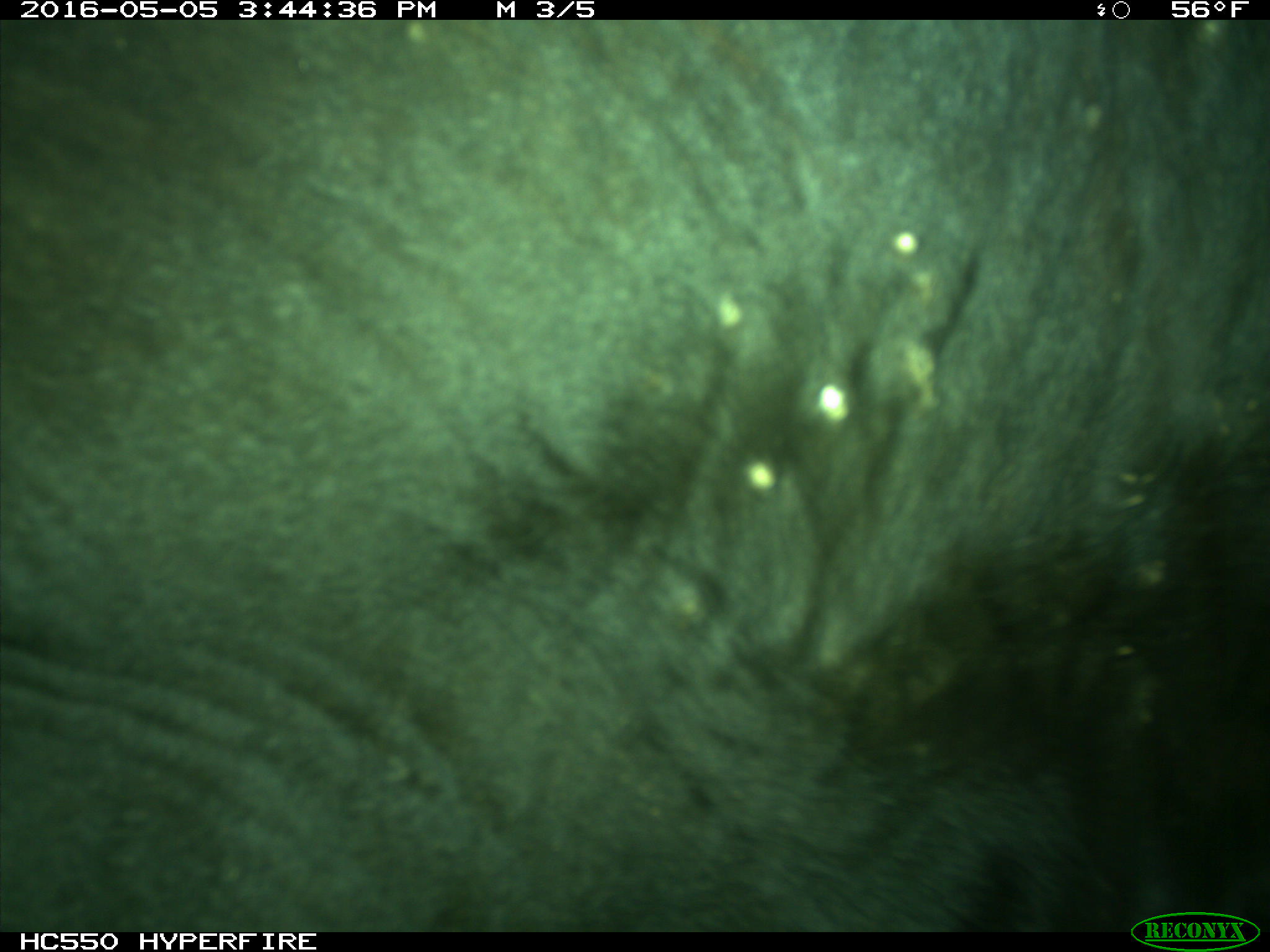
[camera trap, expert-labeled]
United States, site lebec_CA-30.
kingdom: Animalia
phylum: Chordata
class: Mammalia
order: Artiodactyla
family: Bovidae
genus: Bos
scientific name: Bos taurus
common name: domestic cow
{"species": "Bos taurus (domestic cow)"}